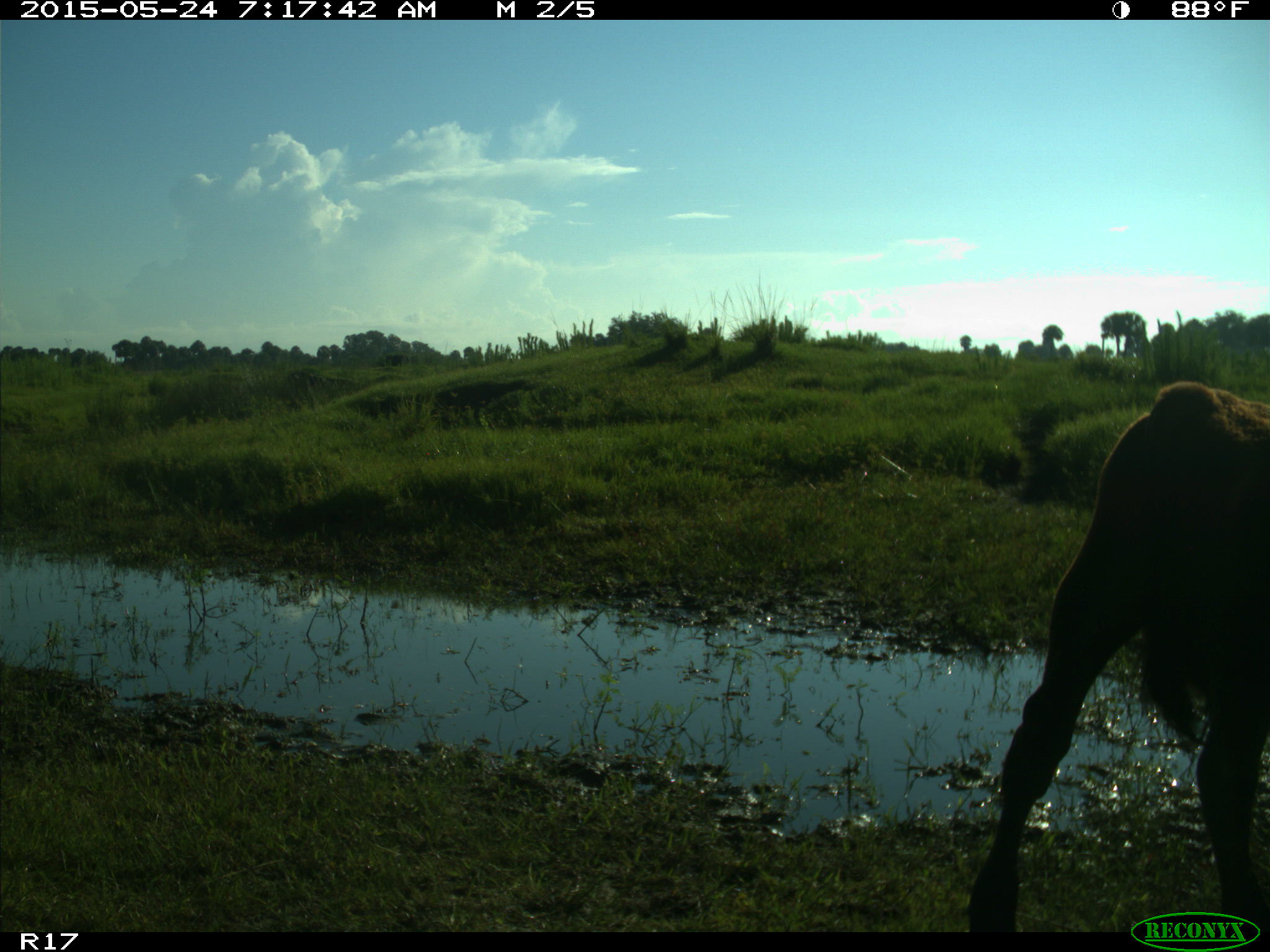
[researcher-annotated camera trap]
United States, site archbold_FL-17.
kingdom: Animalia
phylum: Chordata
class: Mammalia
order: Artiodactyla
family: Bovidae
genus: Bos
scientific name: Bos taurus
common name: domestic cow